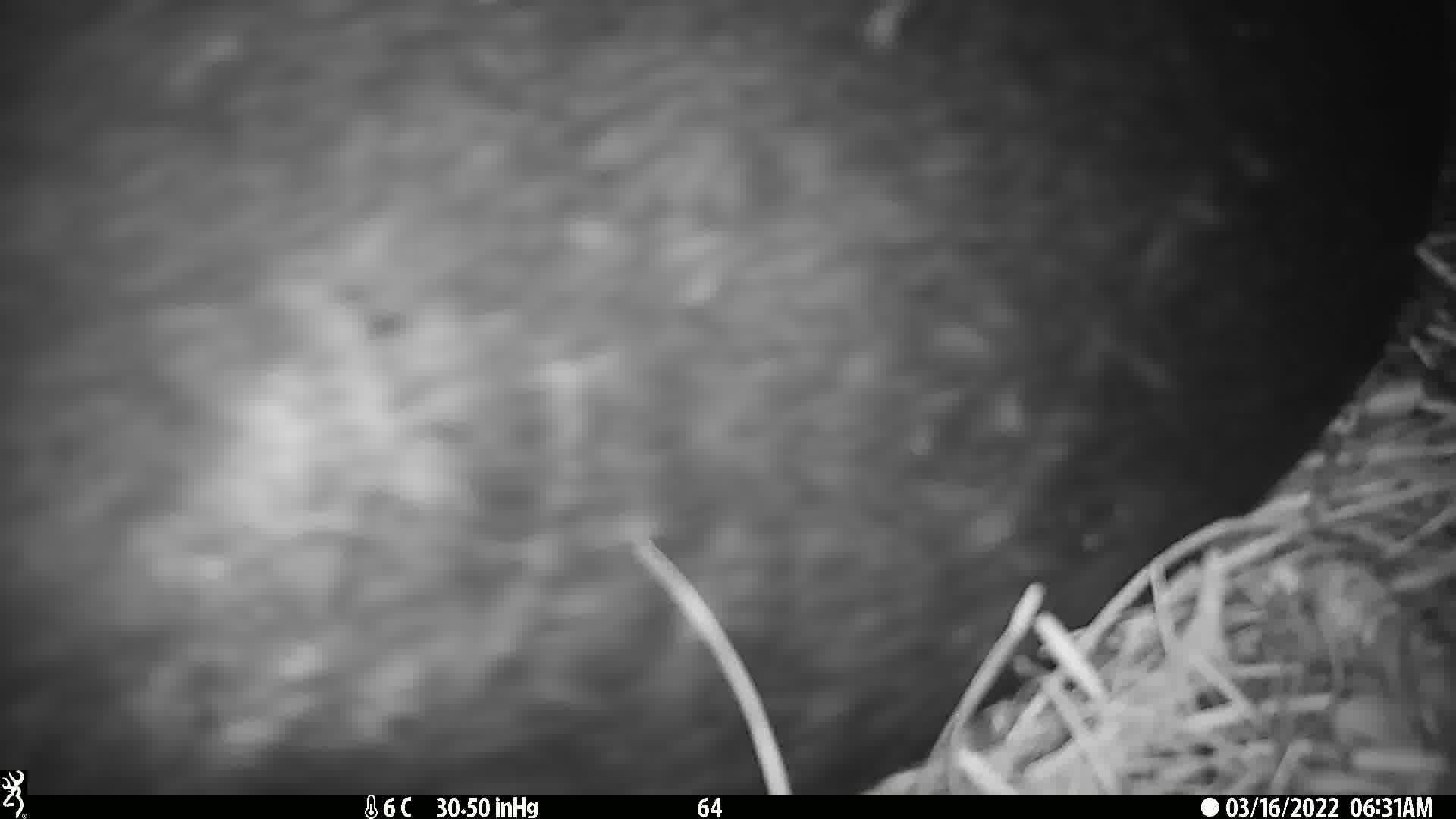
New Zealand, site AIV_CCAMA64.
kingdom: Animalia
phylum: Chordata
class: Mammalia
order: Carnivora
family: Otariidae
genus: Phocarctos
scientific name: Phocarctos hookeri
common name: new zealand sea lion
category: sealion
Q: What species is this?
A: Sealion (new zealand sea lion) (Phocarctos hookeri).